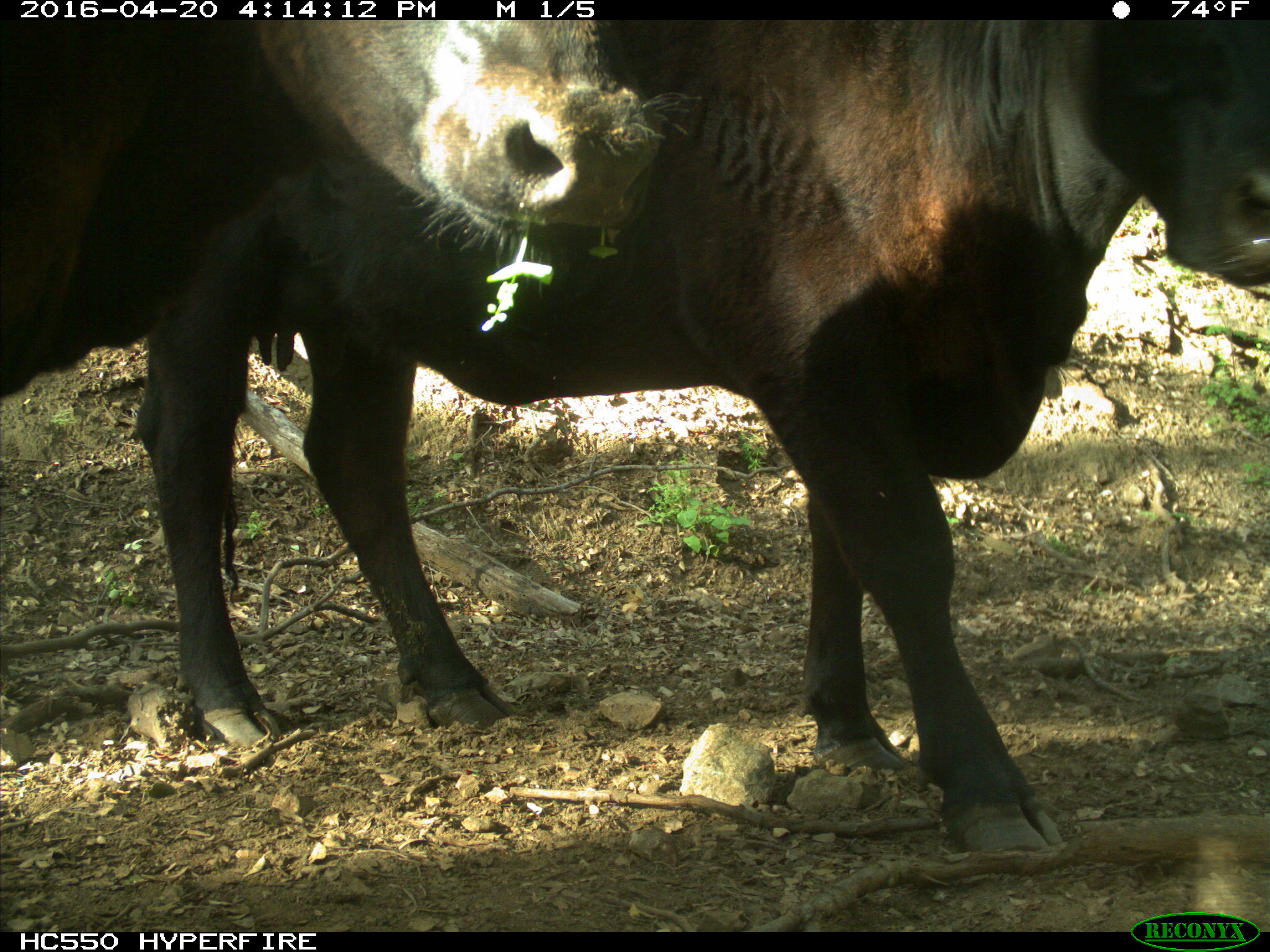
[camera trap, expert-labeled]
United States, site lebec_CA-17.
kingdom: Animalia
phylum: Chordata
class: Mammalia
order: Artiodactyla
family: Bovidae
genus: Bos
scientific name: Bos taurus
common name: domestic cow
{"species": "Bos taurus (domestic cow)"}